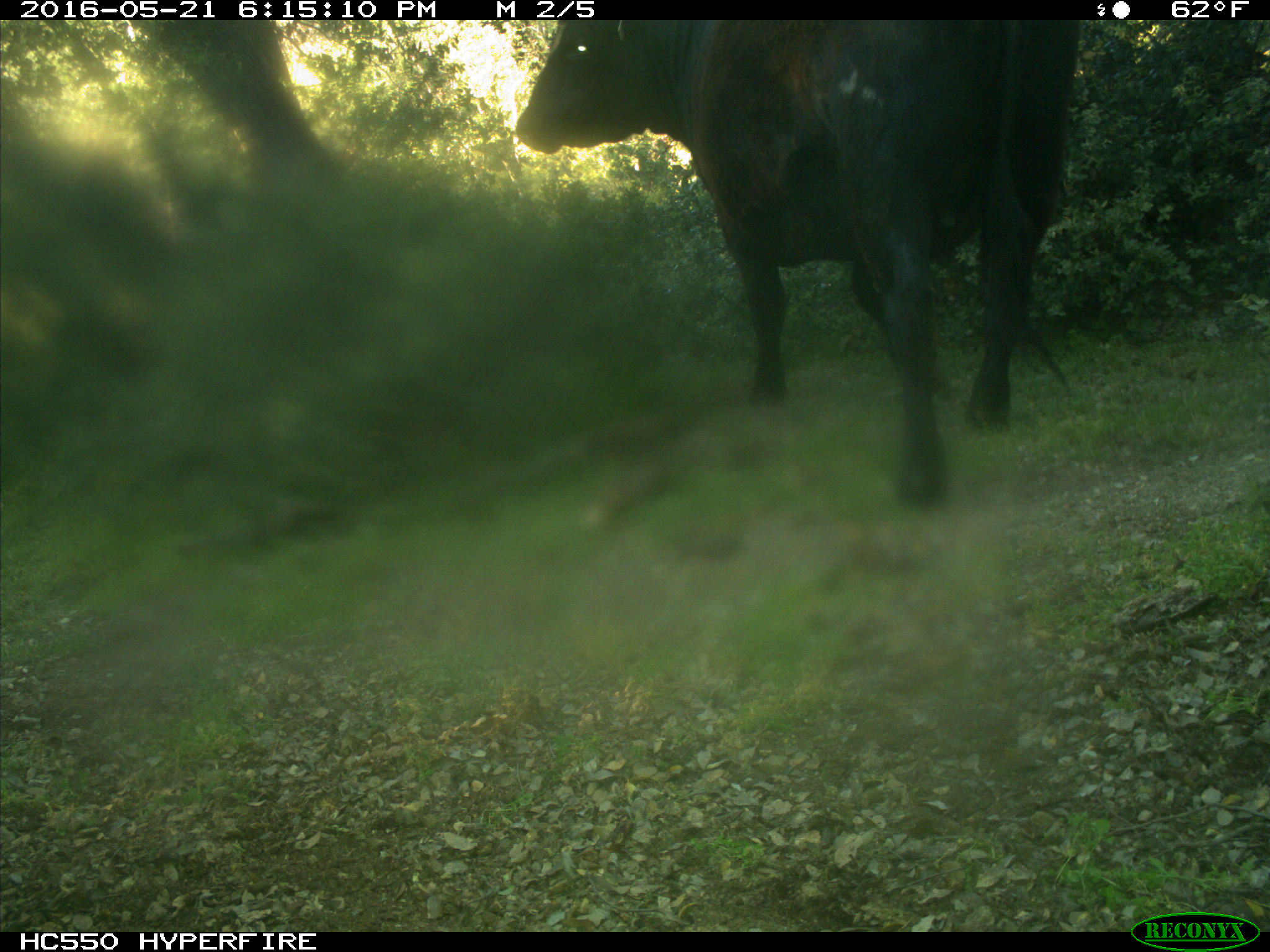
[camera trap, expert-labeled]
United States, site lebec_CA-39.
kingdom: Animalia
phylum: Chordata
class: Mammalia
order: Artiodactyla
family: Bovidae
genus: Bos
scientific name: Bos taurus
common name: domestic cow